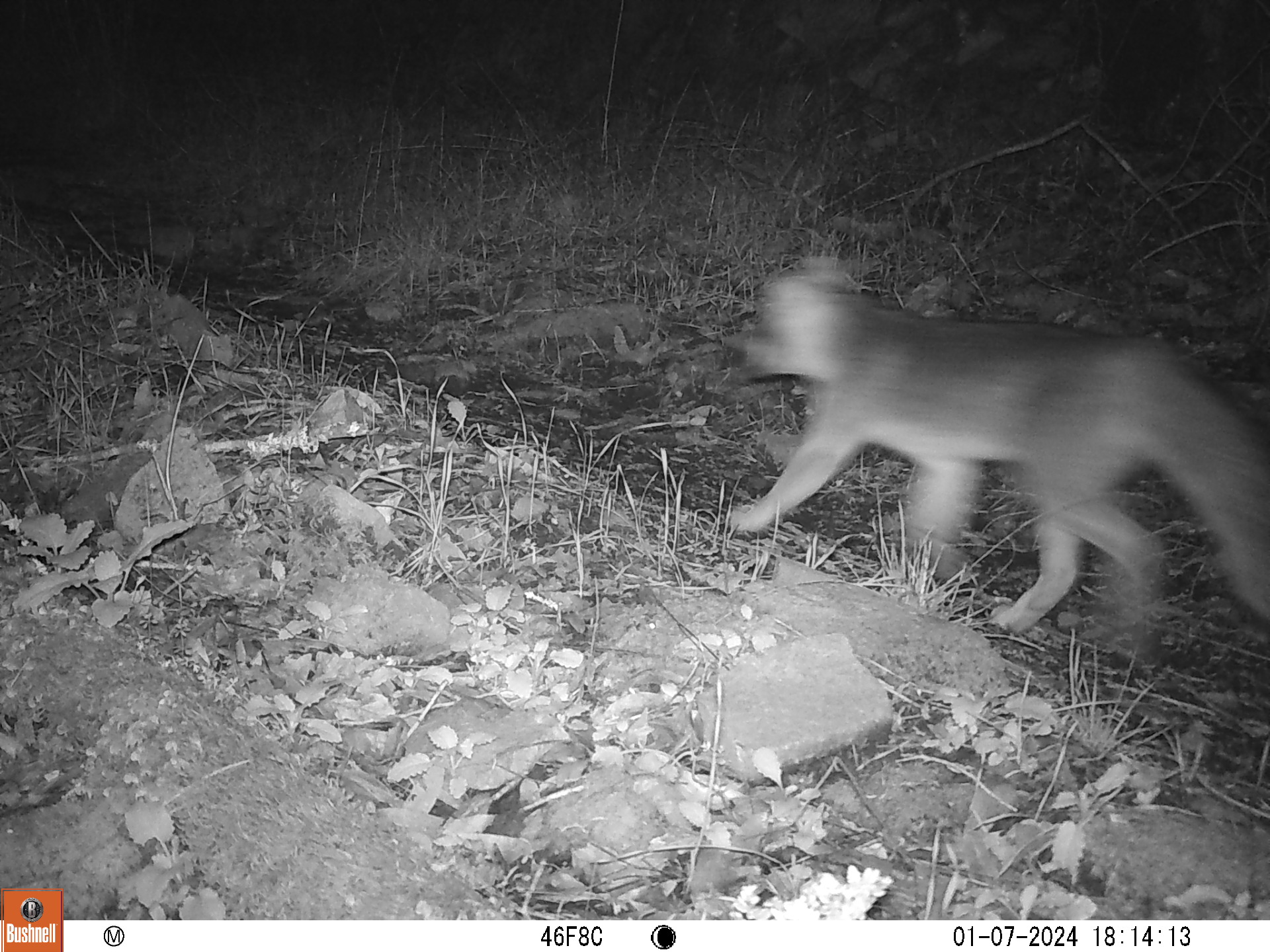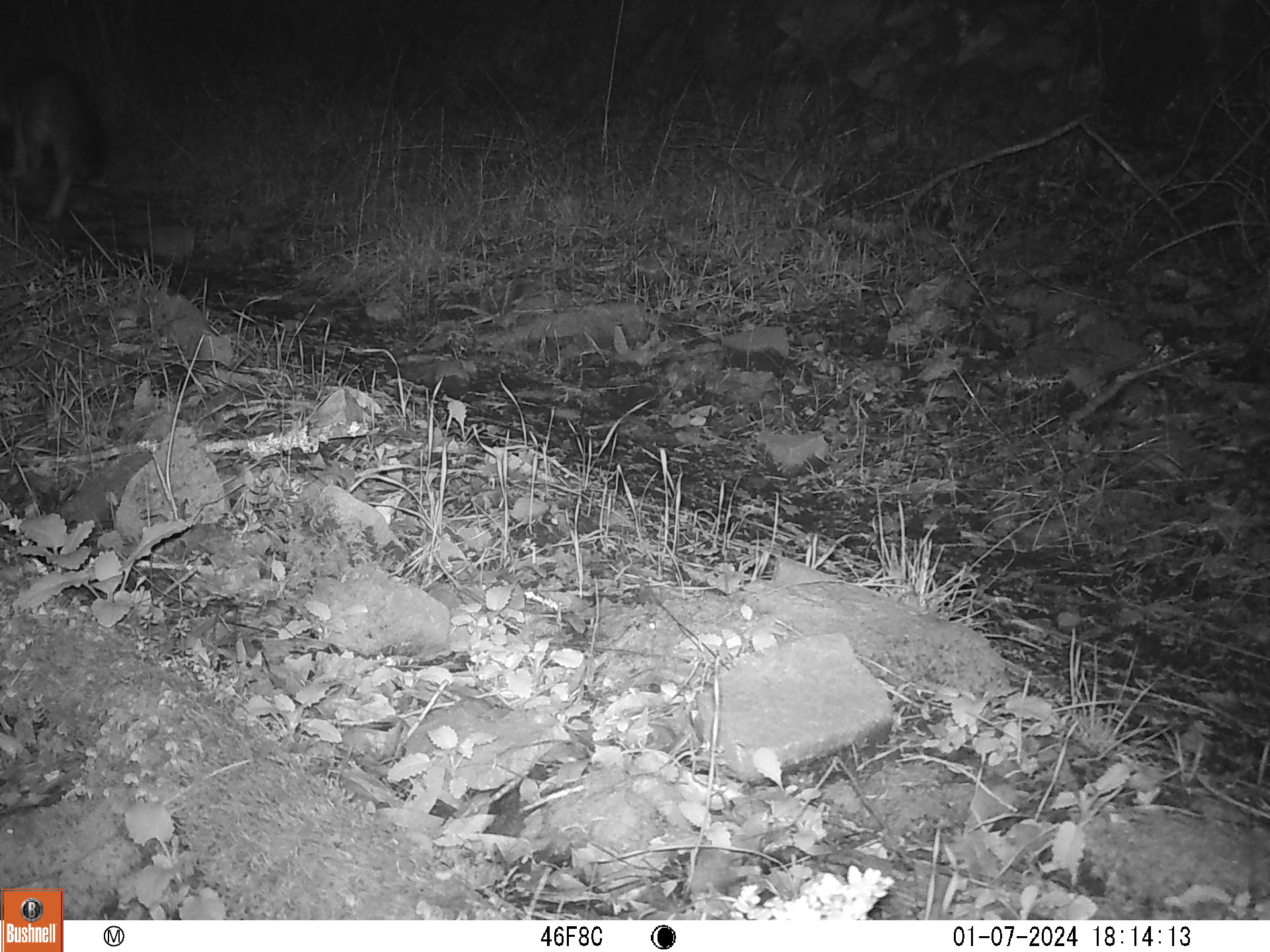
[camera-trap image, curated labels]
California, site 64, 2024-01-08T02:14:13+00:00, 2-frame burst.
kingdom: Animalia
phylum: Chordata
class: Mammalia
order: Carnivora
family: Canidae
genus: Urocyon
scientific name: Urocyon cinereoargenteus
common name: gray fox